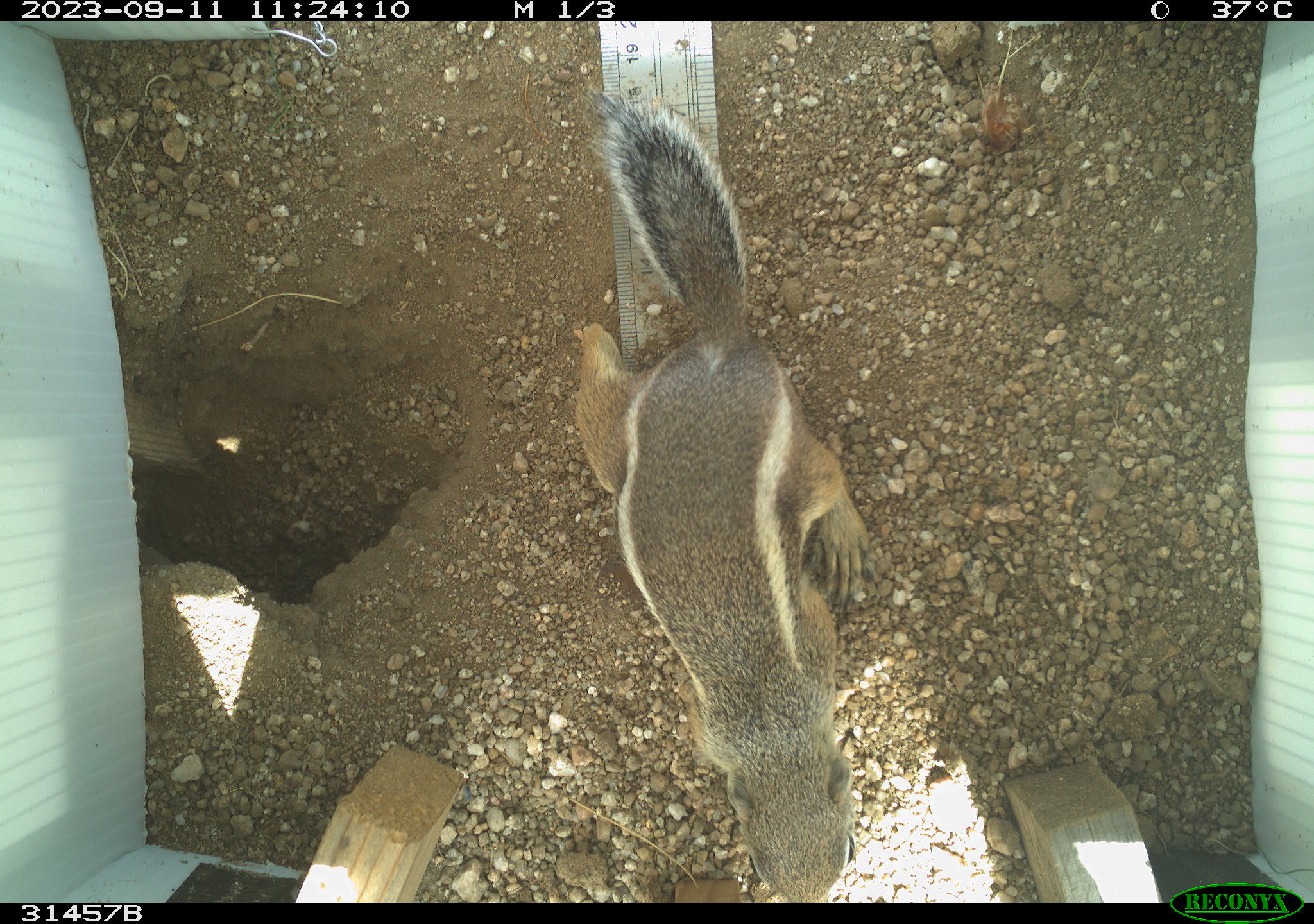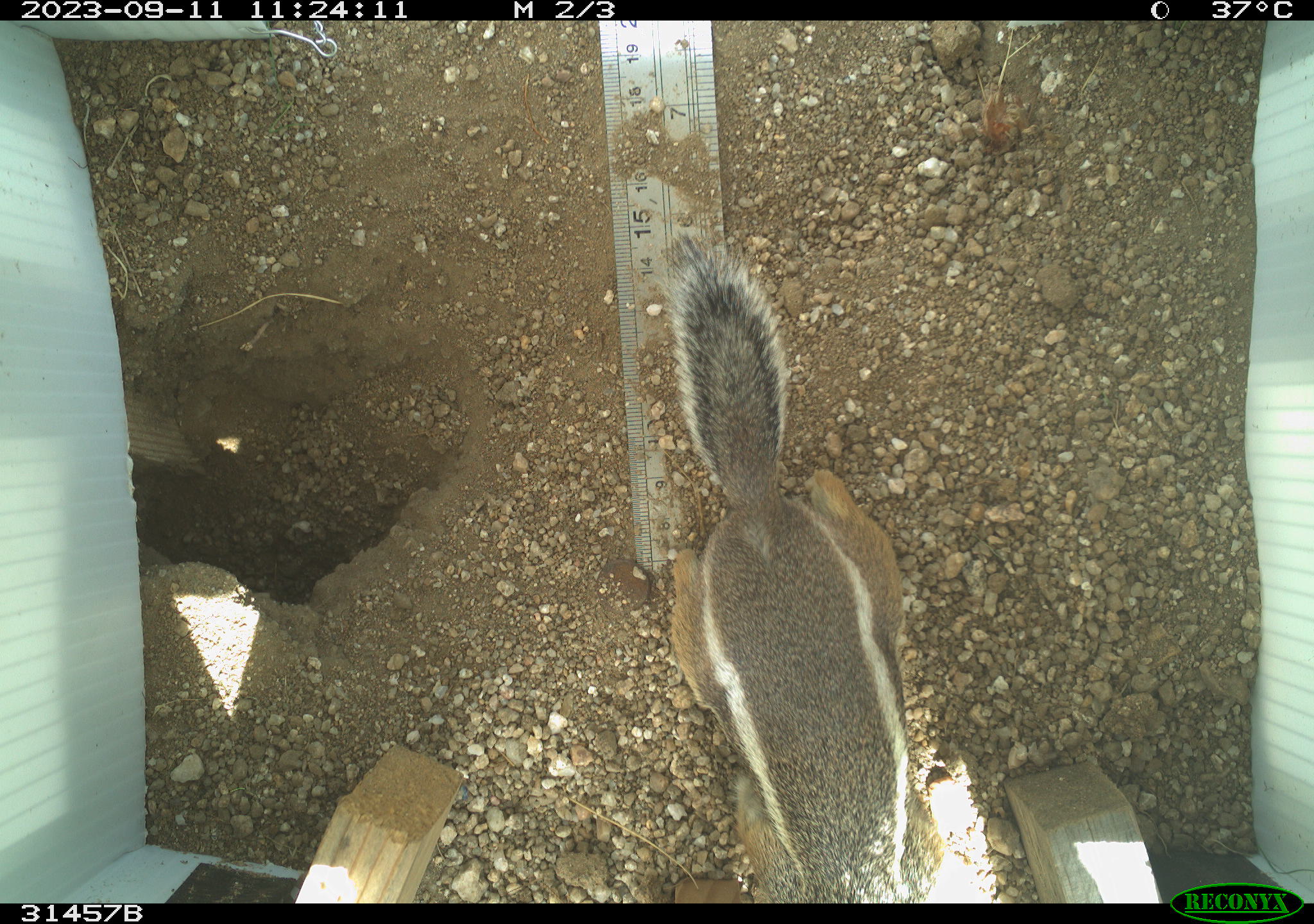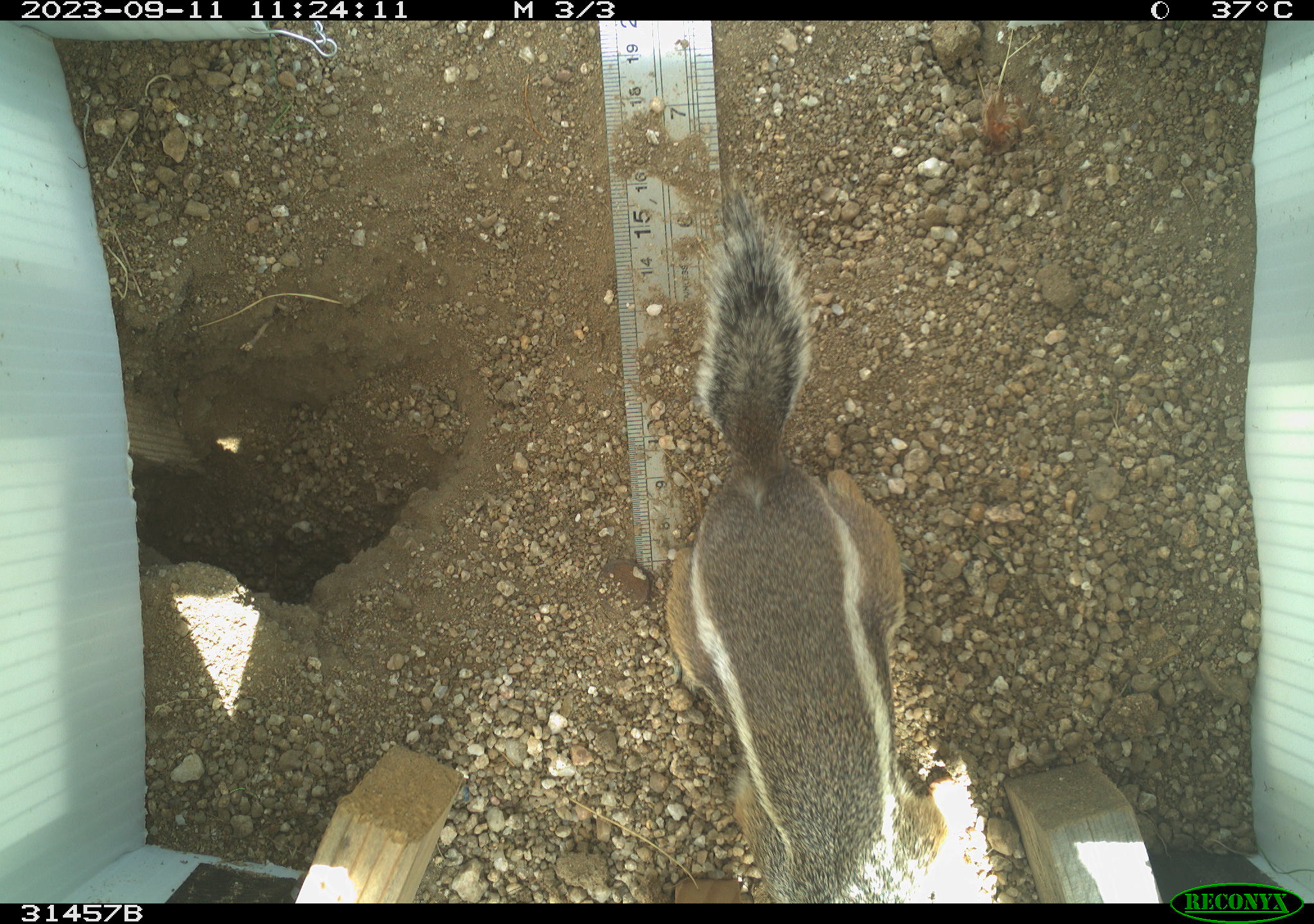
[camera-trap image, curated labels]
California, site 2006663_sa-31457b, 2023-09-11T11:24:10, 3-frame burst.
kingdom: Animalia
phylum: Chordata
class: Mammalia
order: Rodentia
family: Sciuridae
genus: Ammospermophilus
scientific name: Ammospermophilus leucurus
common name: white-tailed antelope squirrel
White-tailed antelope squirrel (Ammospermophilus leucurus).